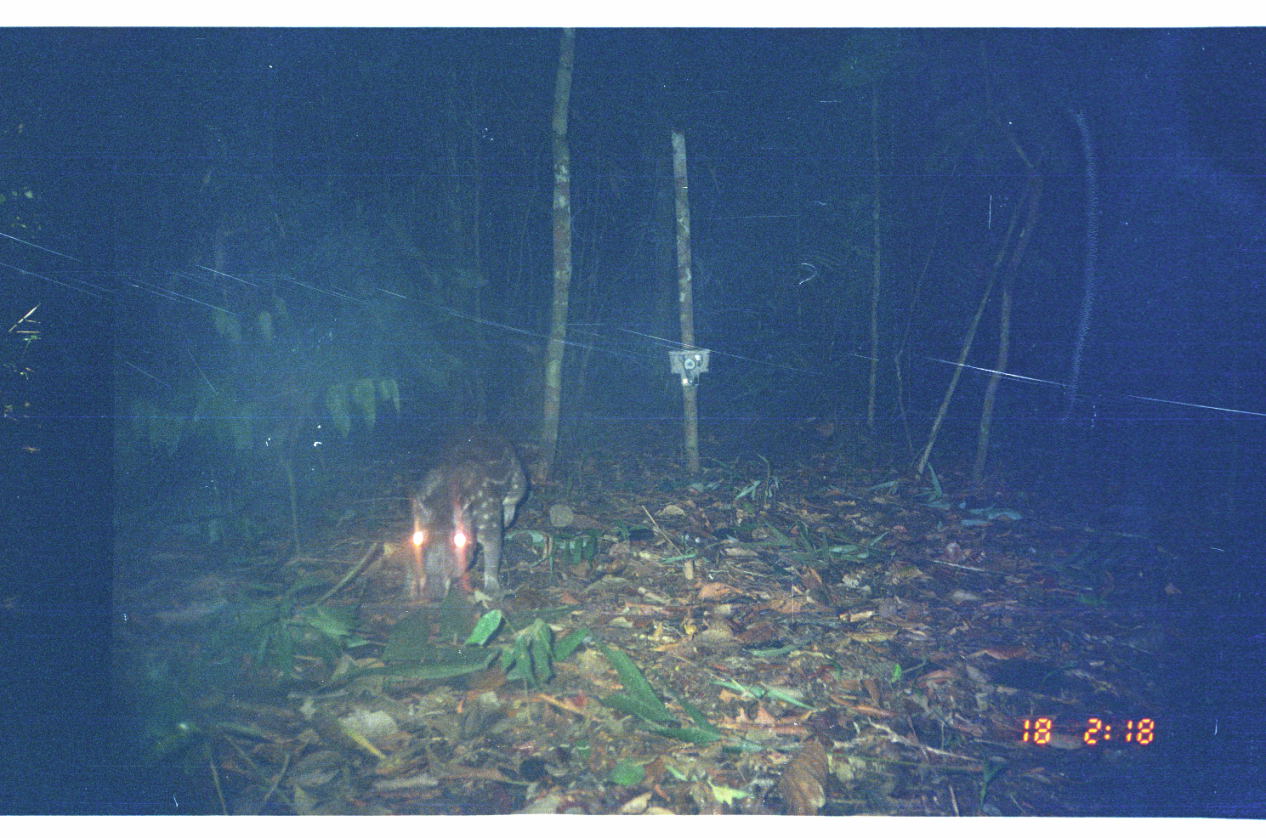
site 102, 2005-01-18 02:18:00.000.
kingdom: Animalia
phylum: Chordata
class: Mammalia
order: Rodentia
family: Cuniculidae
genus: Cuniculus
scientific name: Cuniculus paca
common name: spotted paca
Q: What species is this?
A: Cuniculus paca (spotted paca).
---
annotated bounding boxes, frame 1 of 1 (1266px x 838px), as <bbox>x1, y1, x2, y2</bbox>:
cuniculus paca: <bbox>406, 430, 530, 601</bbox>